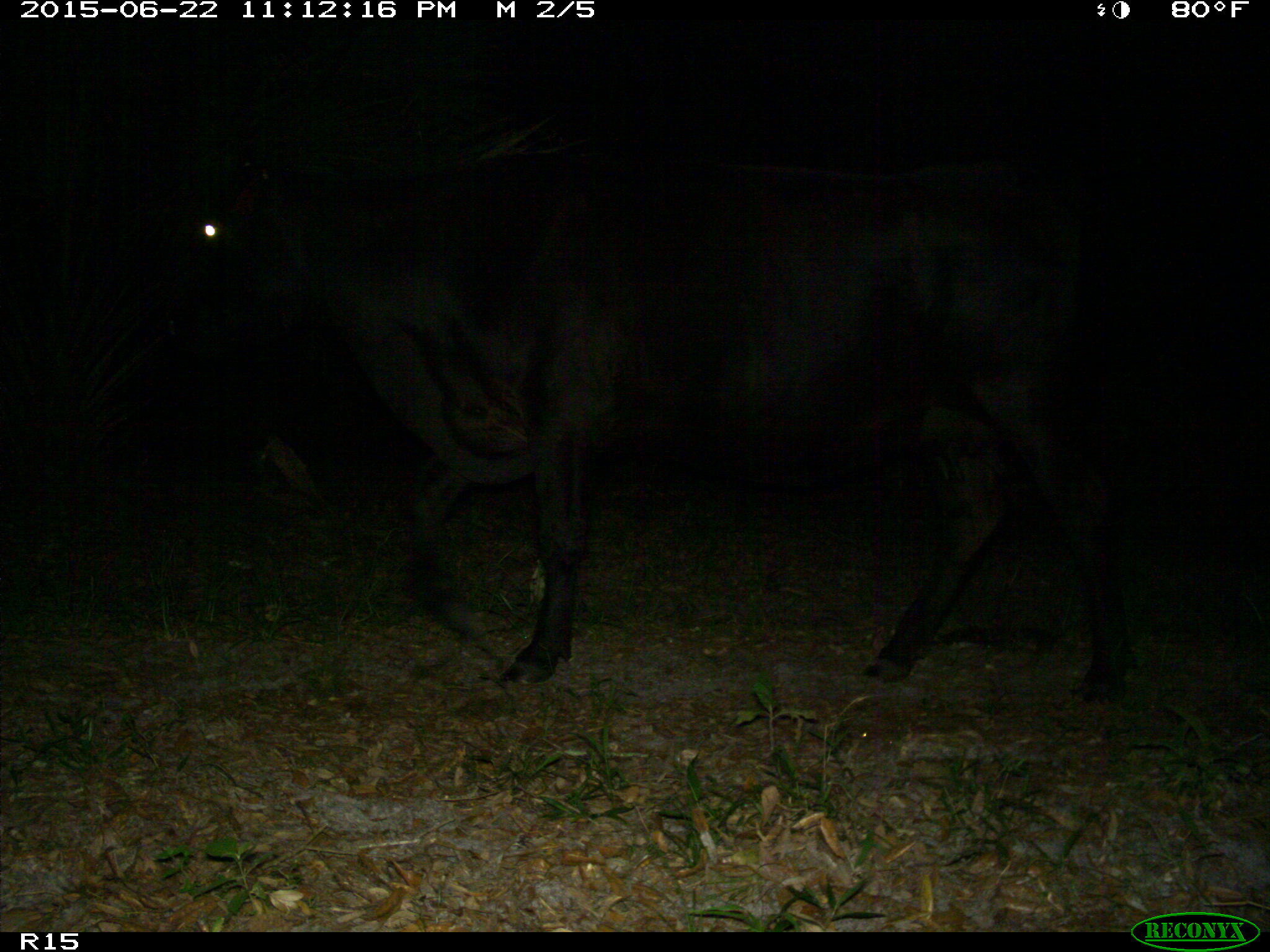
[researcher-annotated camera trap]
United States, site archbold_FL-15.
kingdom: Animalia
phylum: Chordata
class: Mammalia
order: Artiodactyla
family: Bovidae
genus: Bos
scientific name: Bos taurus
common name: domestic cow